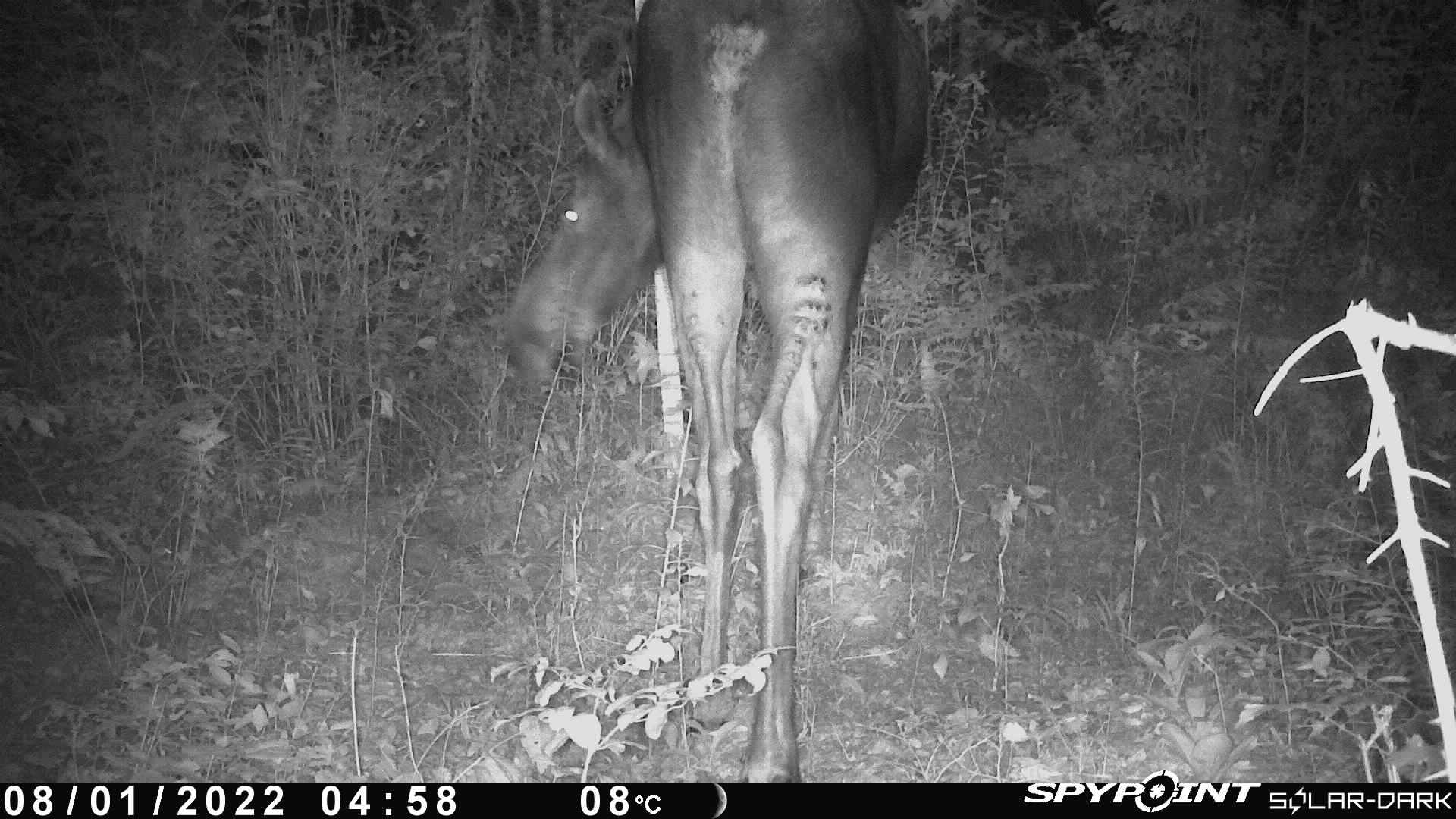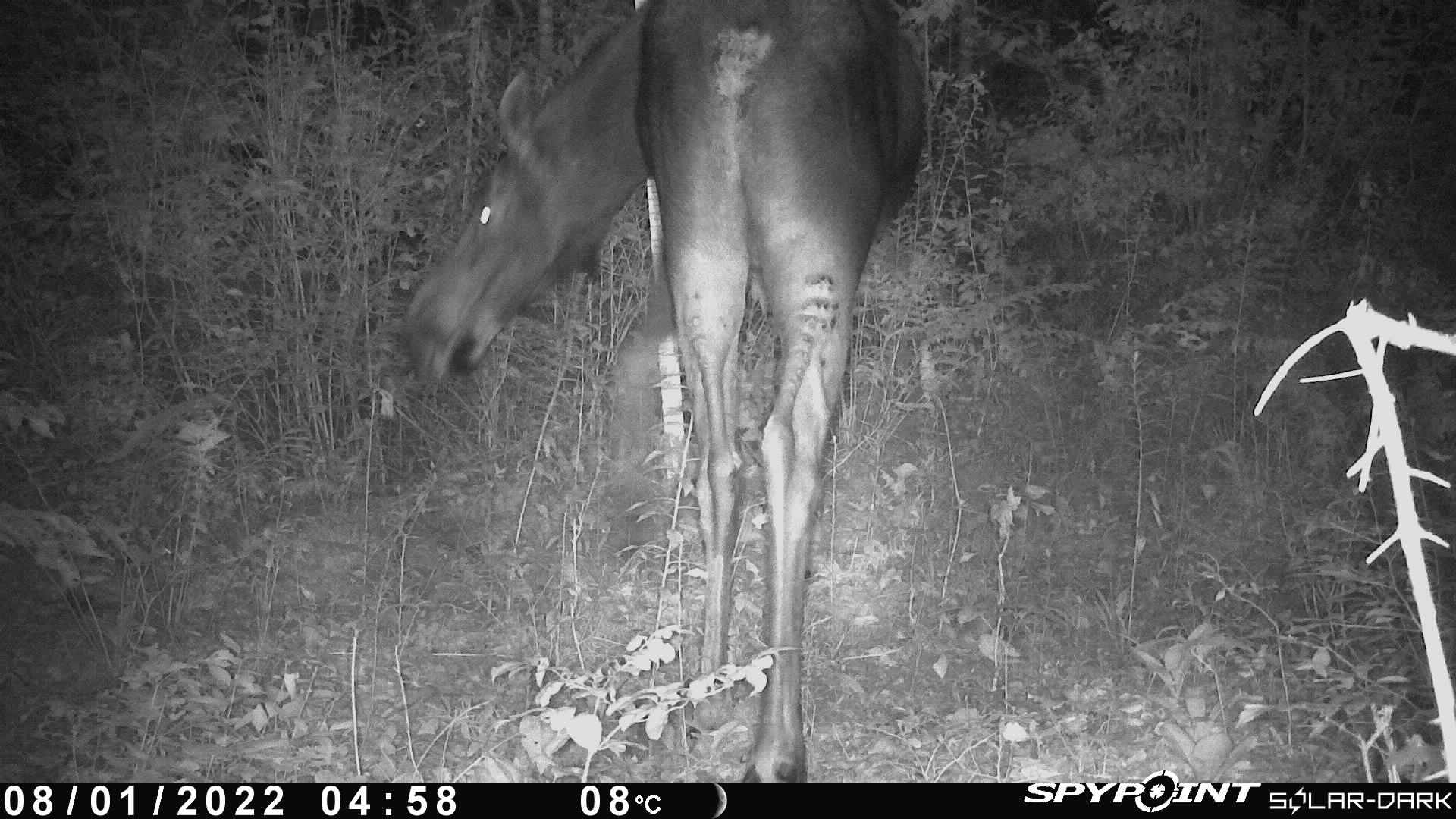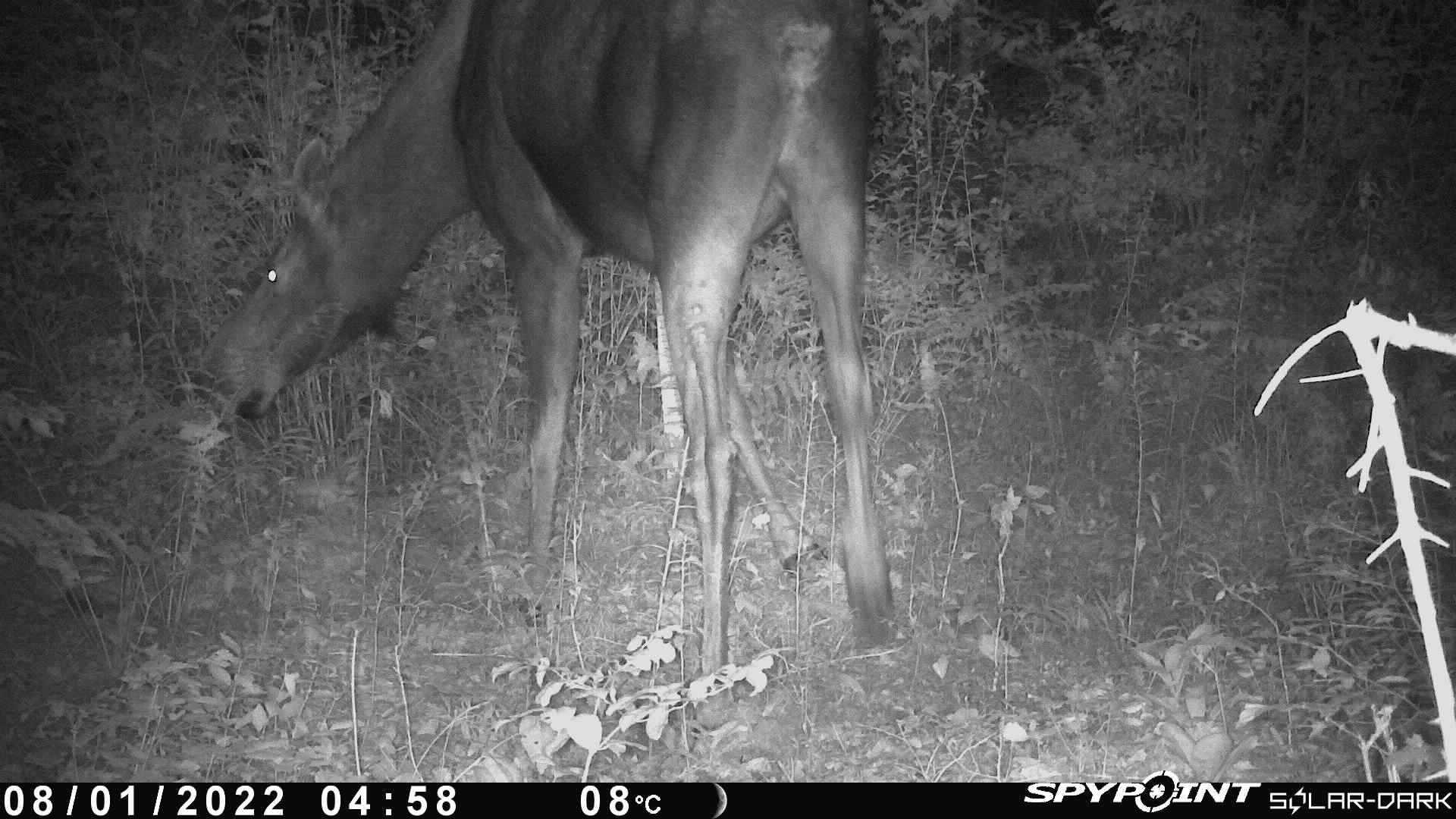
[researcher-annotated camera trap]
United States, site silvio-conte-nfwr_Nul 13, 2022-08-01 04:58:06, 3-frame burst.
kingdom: Animalia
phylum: Chordata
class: Mammalia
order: Artiodactyla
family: Cervidae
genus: Alces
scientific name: Alces alces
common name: moose